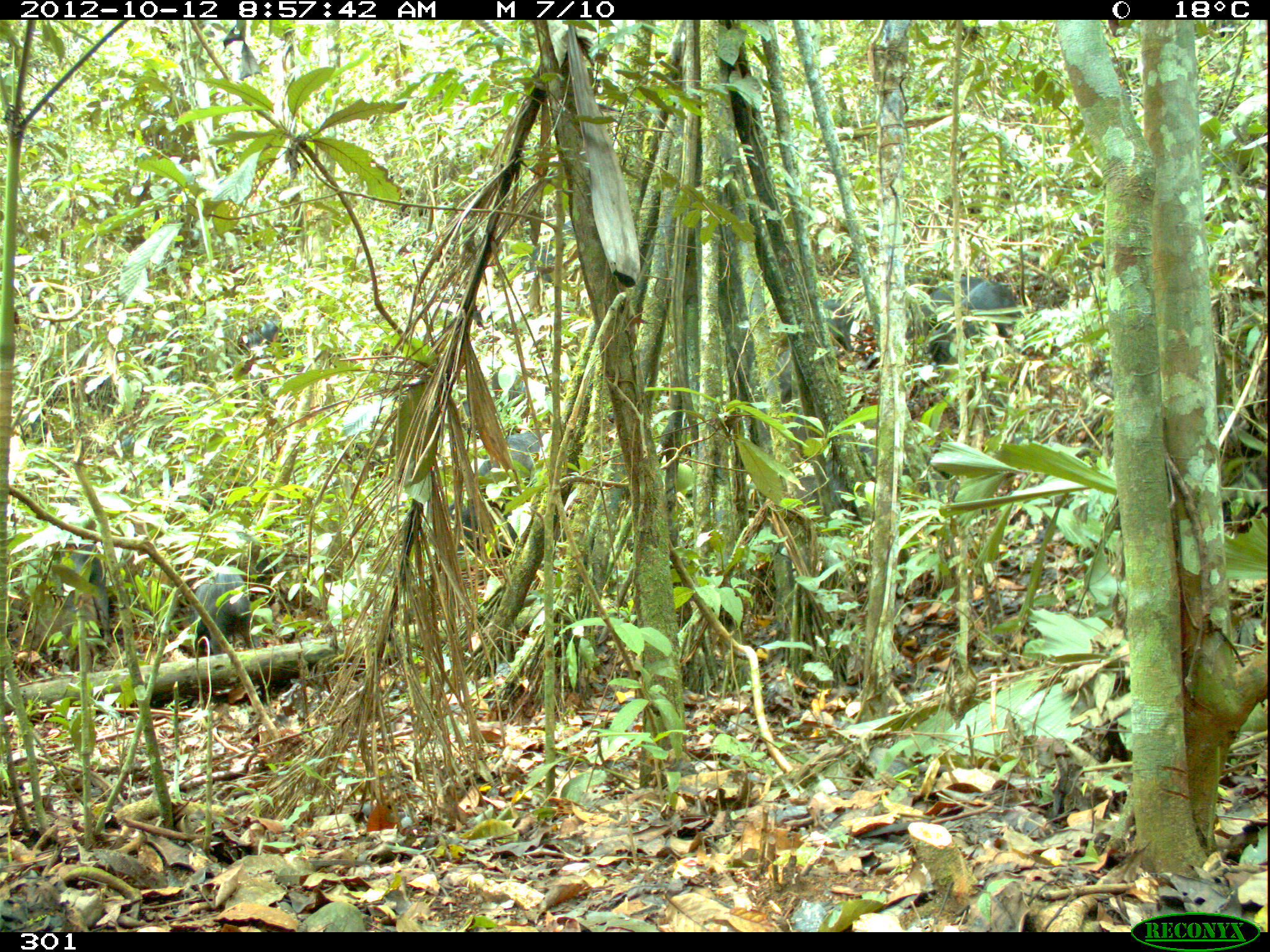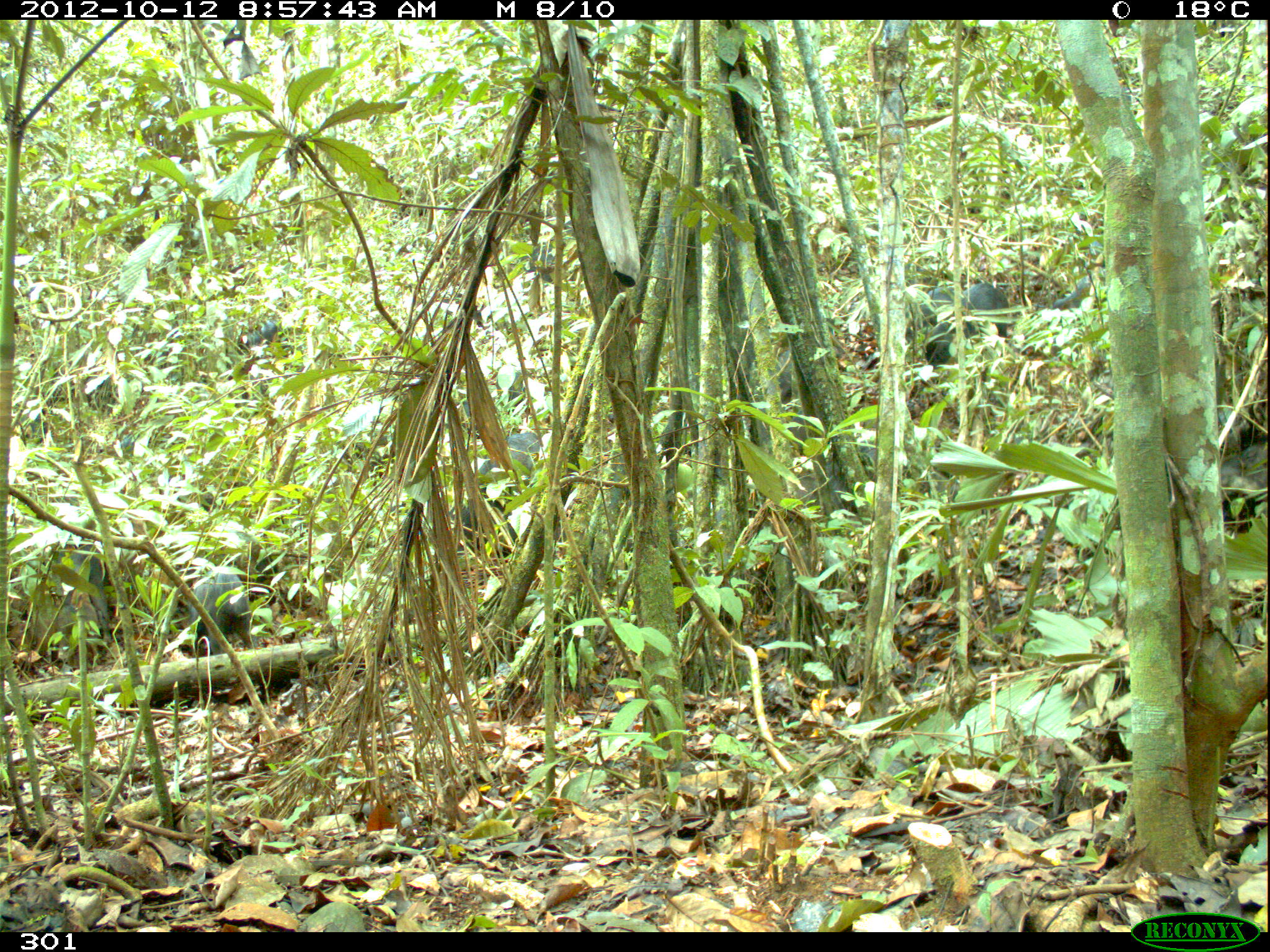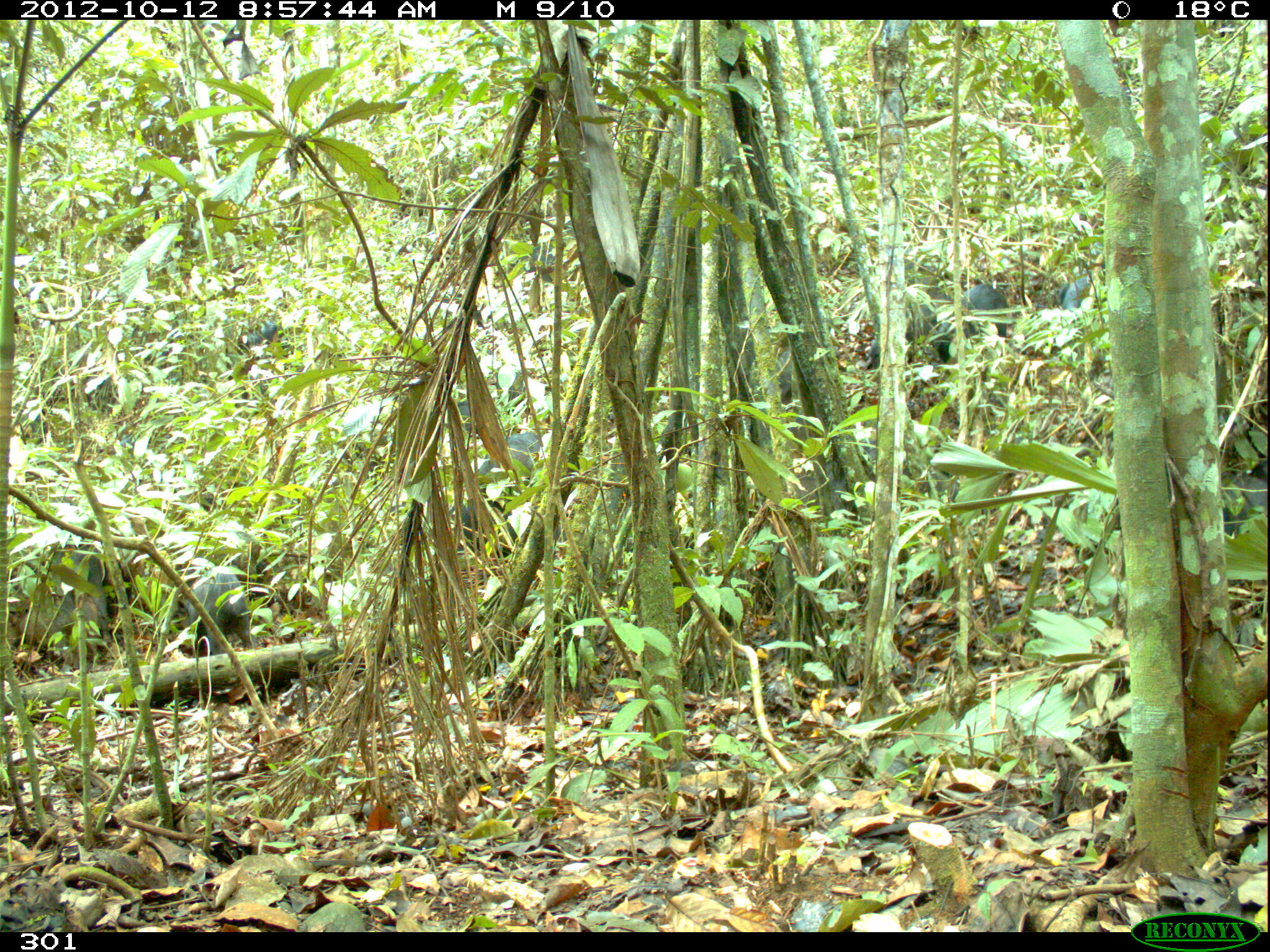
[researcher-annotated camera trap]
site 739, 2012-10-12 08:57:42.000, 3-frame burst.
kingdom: Animalia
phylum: Chordata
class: Mammalia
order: Artiodactyla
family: Tayassuidae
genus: Tayassu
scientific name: Tayassu pecari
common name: white-lipped peccary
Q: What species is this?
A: Tayassu pecari (white-lipped peccary).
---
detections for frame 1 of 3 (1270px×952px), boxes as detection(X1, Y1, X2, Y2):
tayassu pecari: detection(451, 430, 548, 549); detection(926, 279, 1025, 370); detection(42, 535, 107, 633); detection(519, 218, 593, 291); detection(193, 567, 255, 654); detection(761, 343, 841, 410); detection(918, 275, 987, 324); detection(817, 297, 866, 357); detection(243, 315, 277, 351)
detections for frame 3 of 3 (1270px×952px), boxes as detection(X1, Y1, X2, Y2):
tayassu pecari: detection(13, 533, 132, 658); detection(449, 430, 548, 550); detection(193, 567, 257, 654); detection(870, 300, 948, 360); detection(1208, 474, 1270, 545); detection(939, 283, 1008, 342); detection(527, 217, 572, 289); detection(1053, 266, 1101, 316); detection(761, 343, 791, 410); detection(340, 436, 382, 478); detection(243, 315, 277, 351)